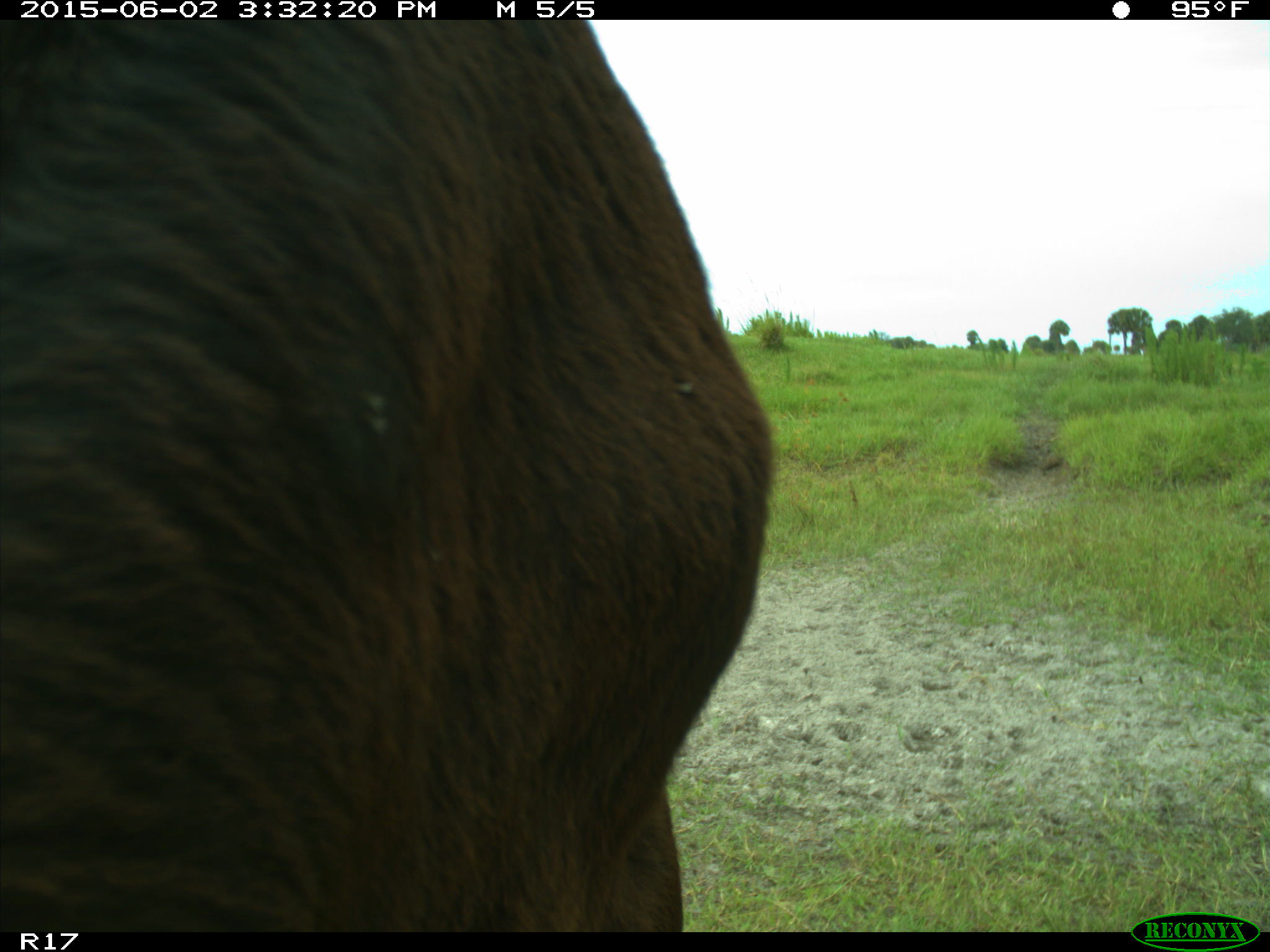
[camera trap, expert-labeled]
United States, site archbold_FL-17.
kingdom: Animalia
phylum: Chordata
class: Mammalia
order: Artiodactyla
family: Bovidae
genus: Bos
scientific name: Bos taurus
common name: domestic cow